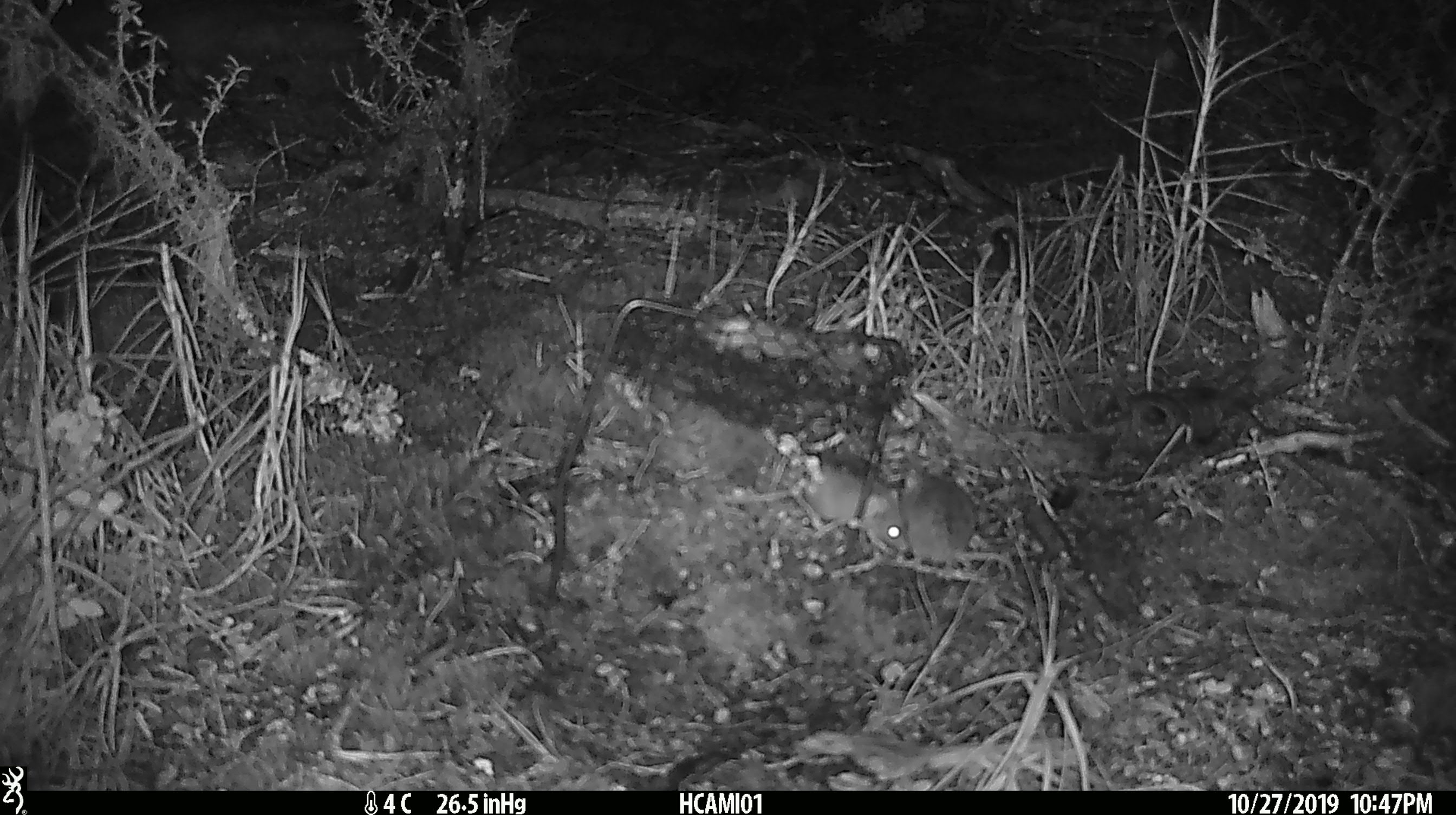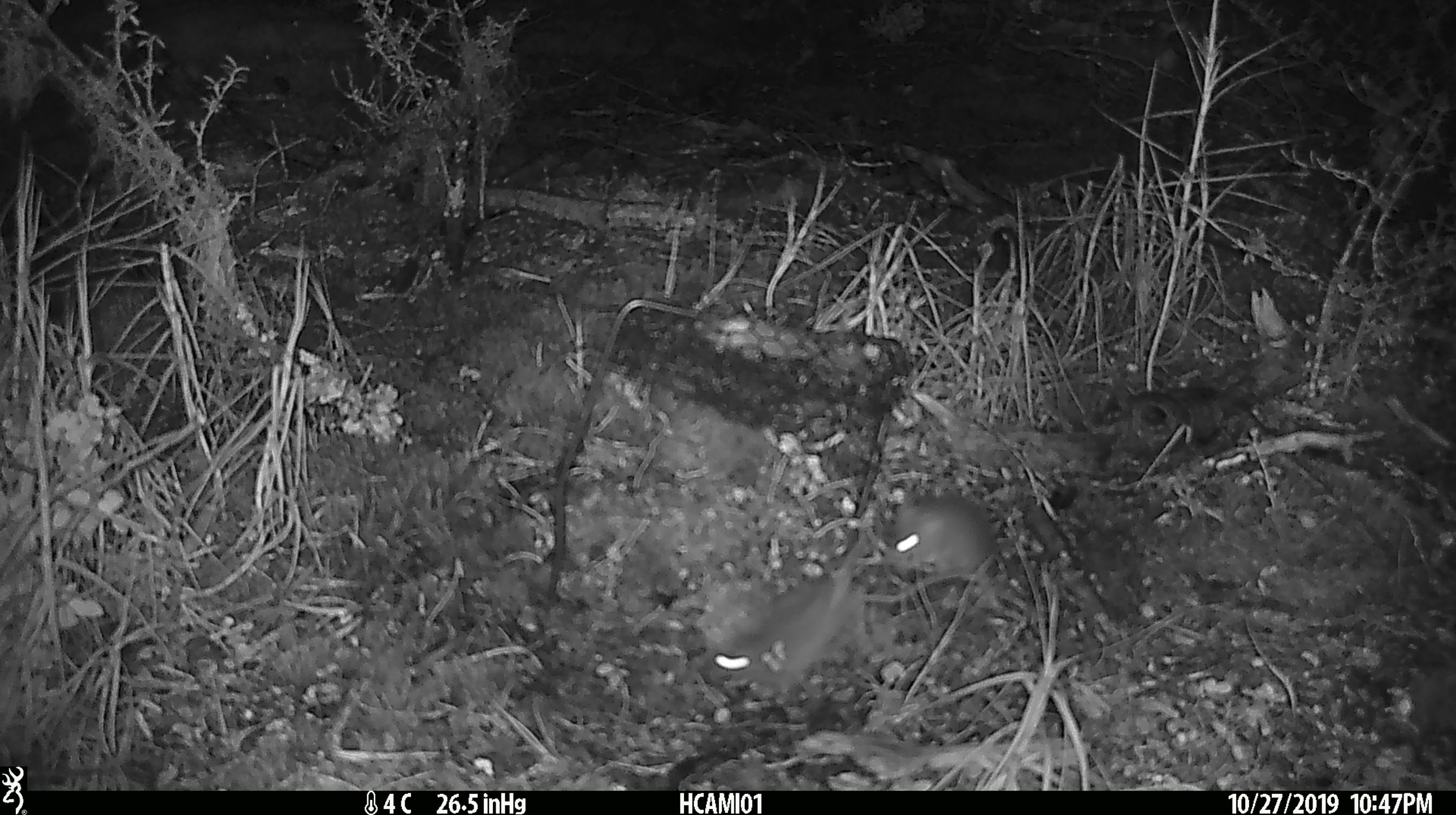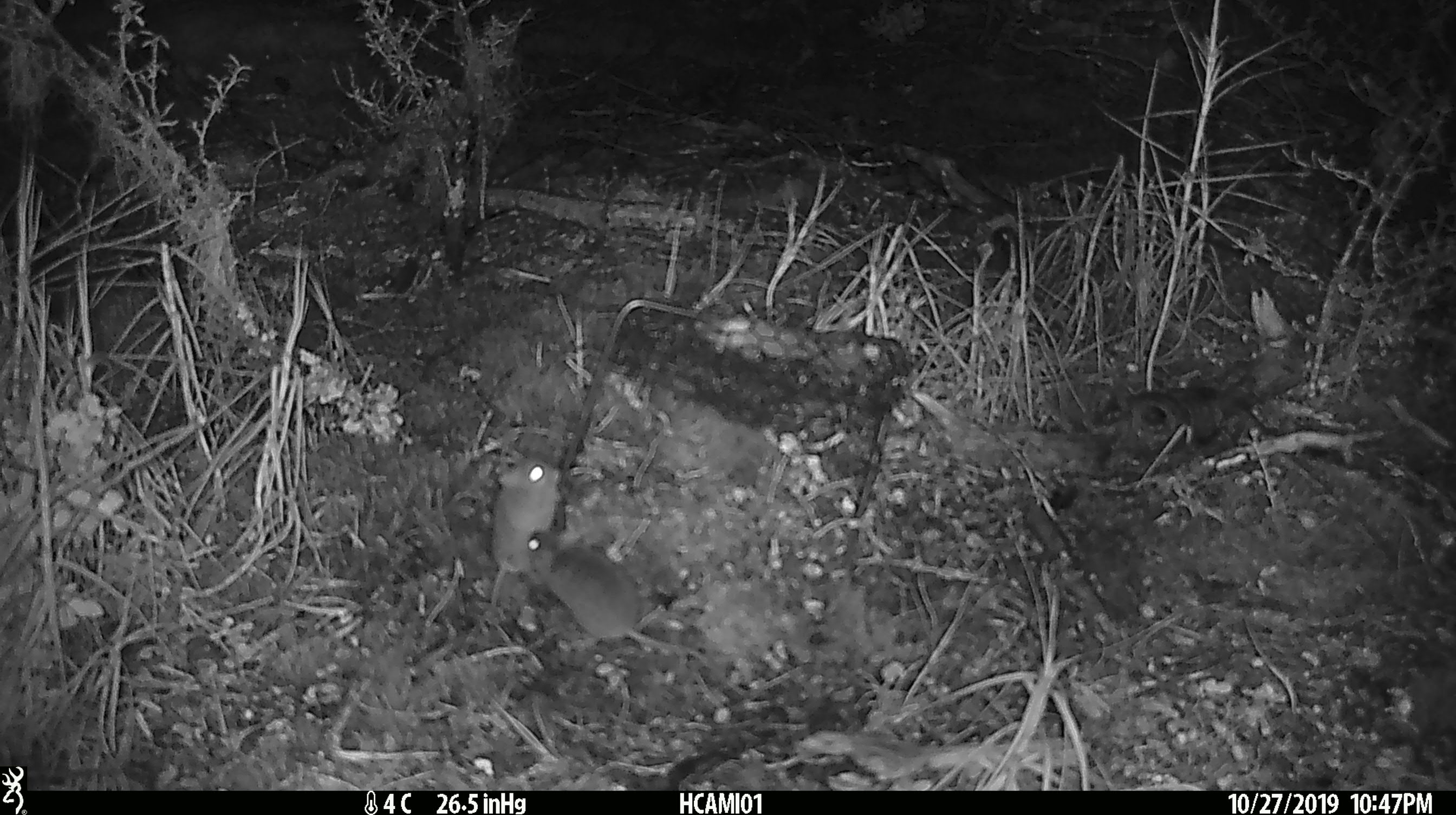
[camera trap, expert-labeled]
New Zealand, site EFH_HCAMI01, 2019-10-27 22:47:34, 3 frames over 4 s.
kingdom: Animalia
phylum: Chordata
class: Mammalia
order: Rodentia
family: Muridae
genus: Mus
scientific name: Mus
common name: mouse